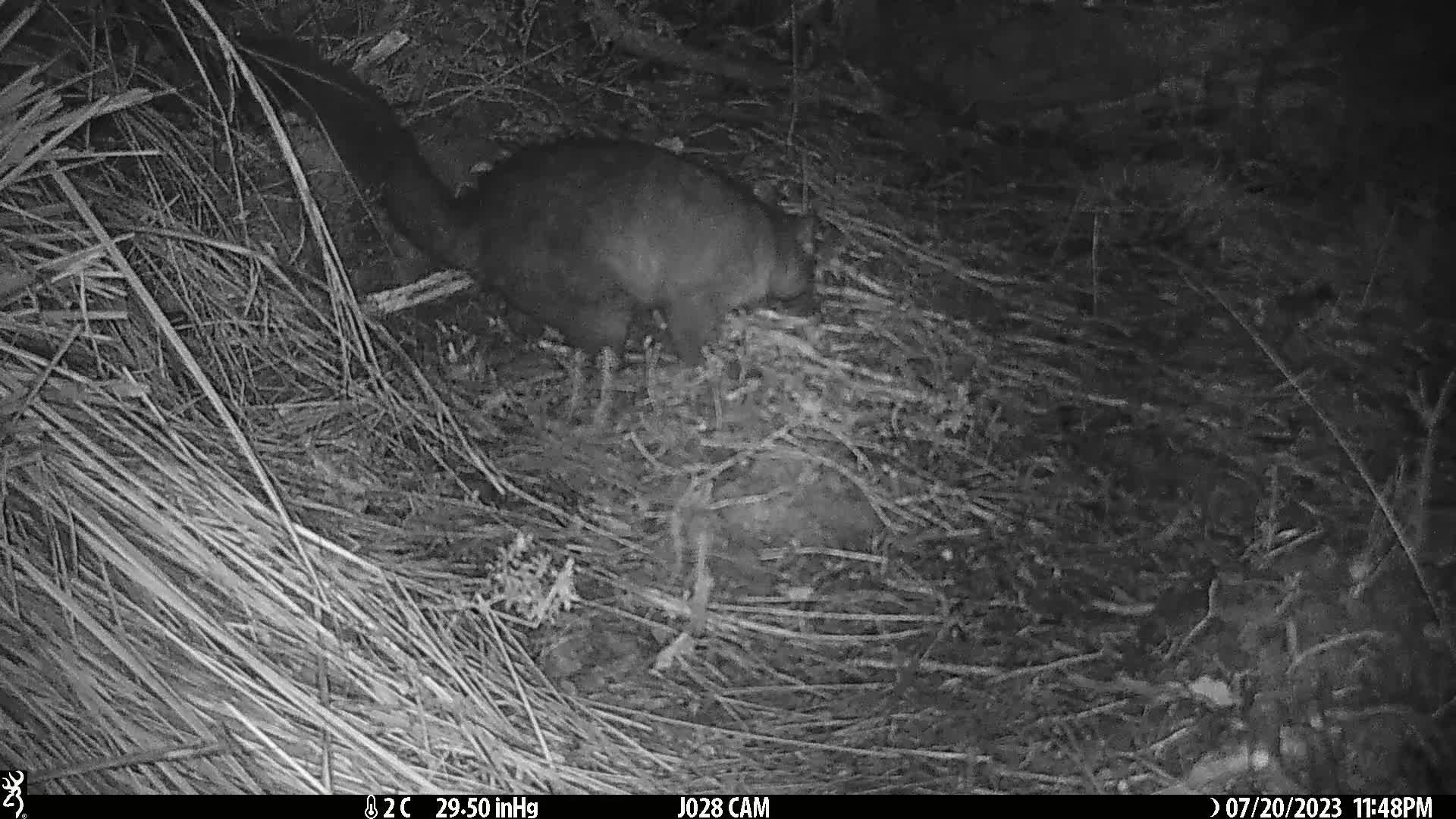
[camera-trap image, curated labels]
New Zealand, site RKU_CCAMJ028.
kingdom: Animalia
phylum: Chordata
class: Mammalia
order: Diprotodontia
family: Phalangeridae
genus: Trichosurus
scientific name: Trichosurus vulpecula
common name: common brushtail possum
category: possum